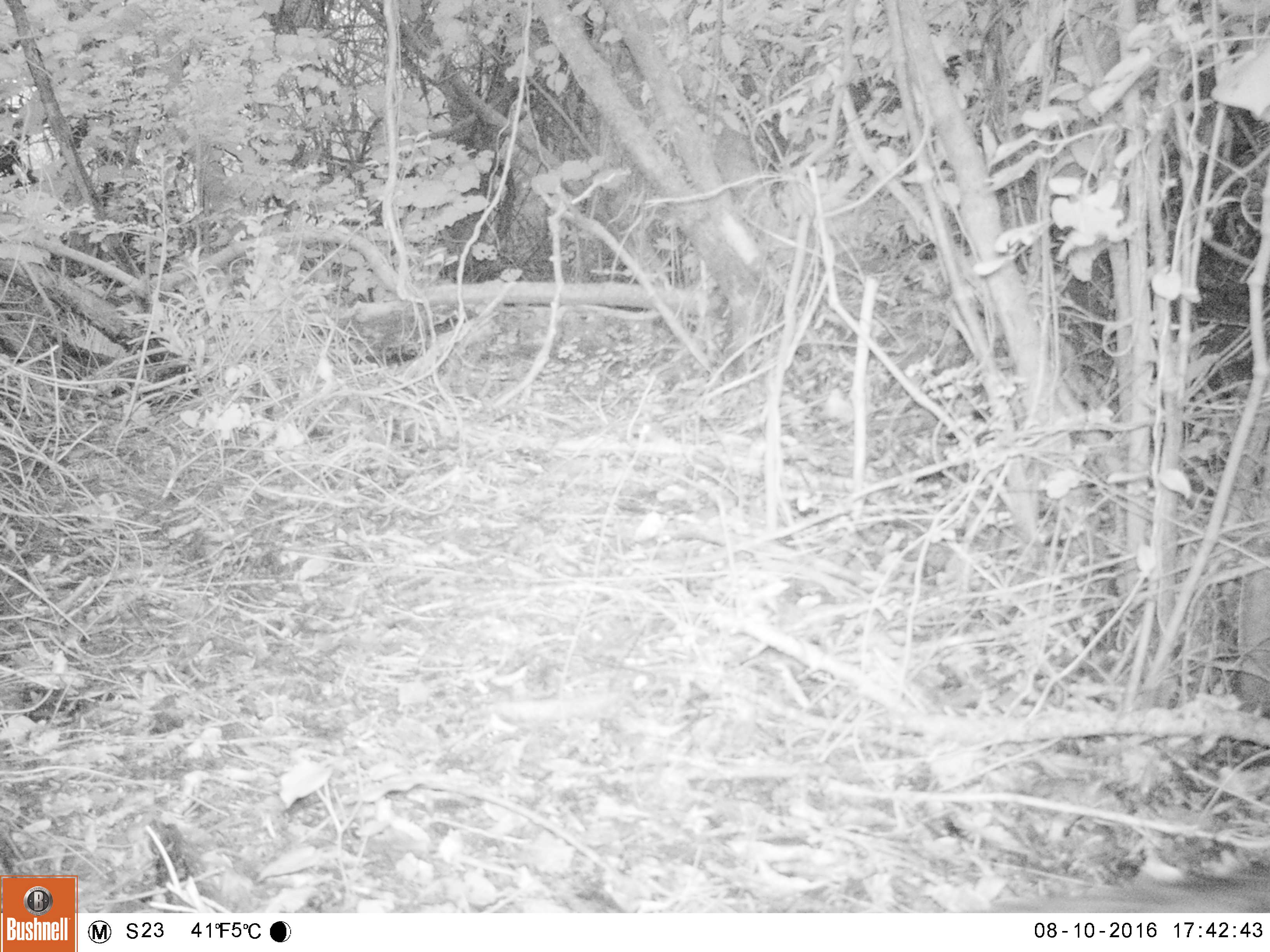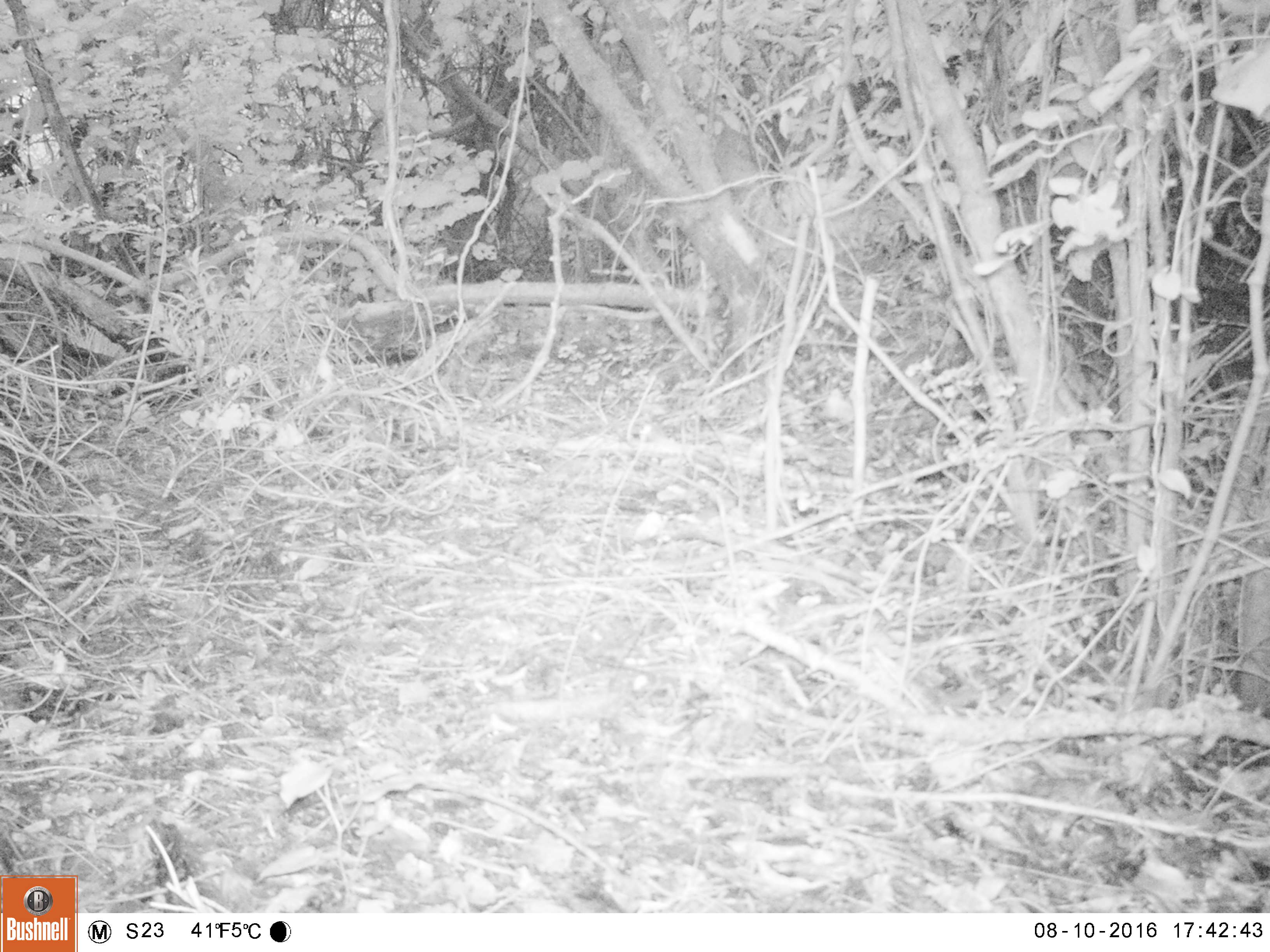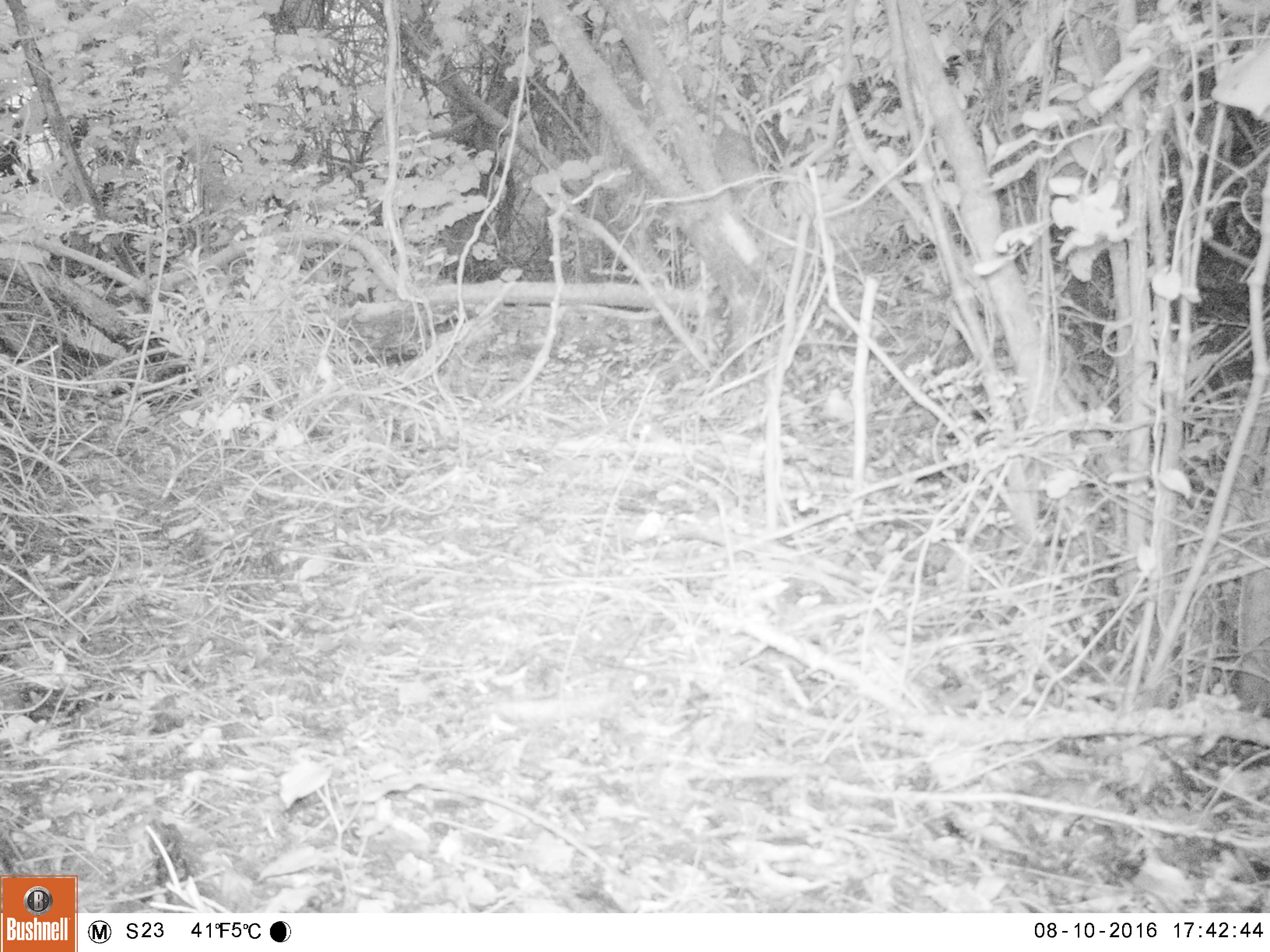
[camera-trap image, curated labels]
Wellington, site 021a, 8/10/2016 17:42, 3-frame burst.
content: unidentified animal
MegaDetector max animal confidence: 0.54